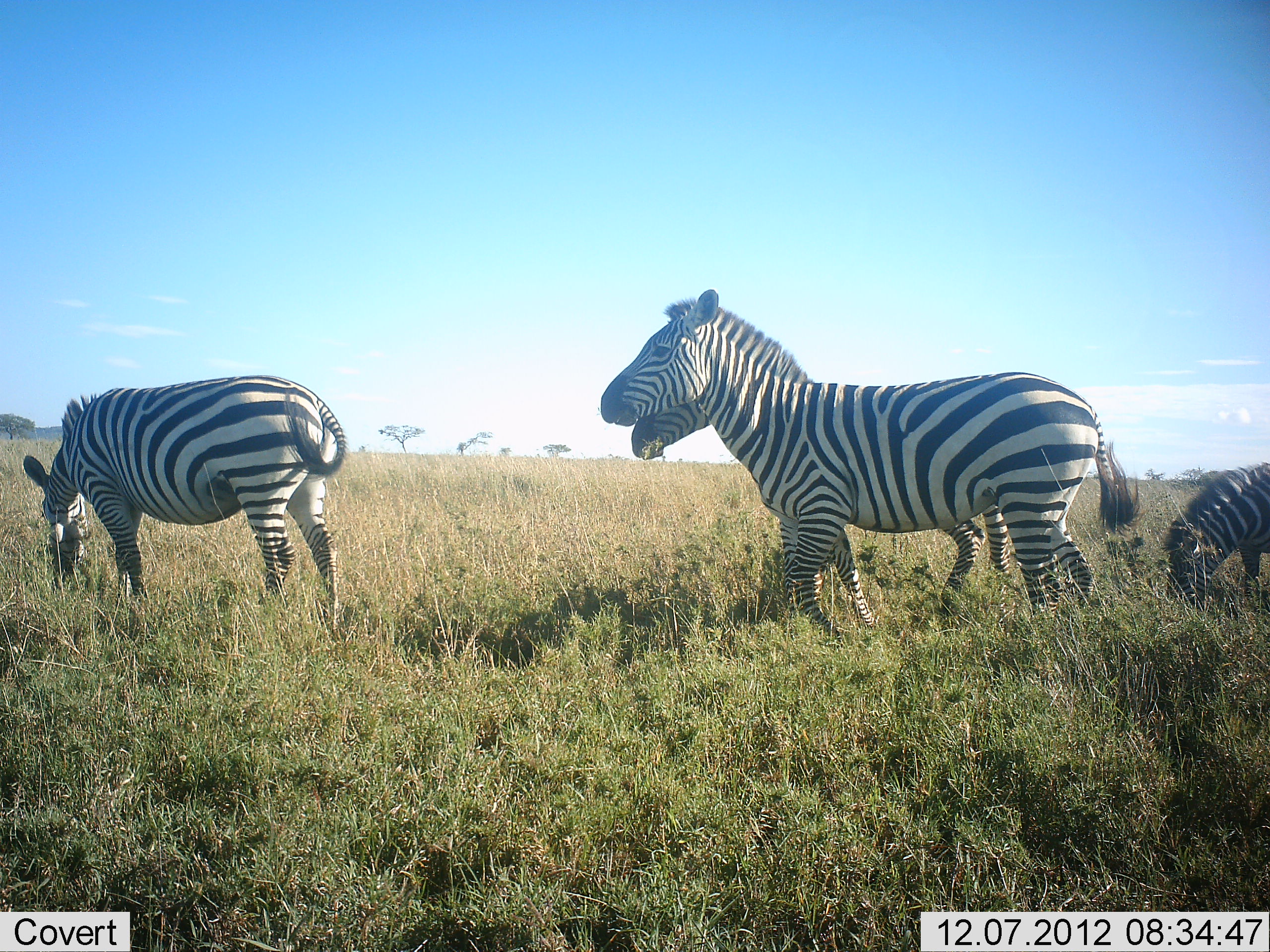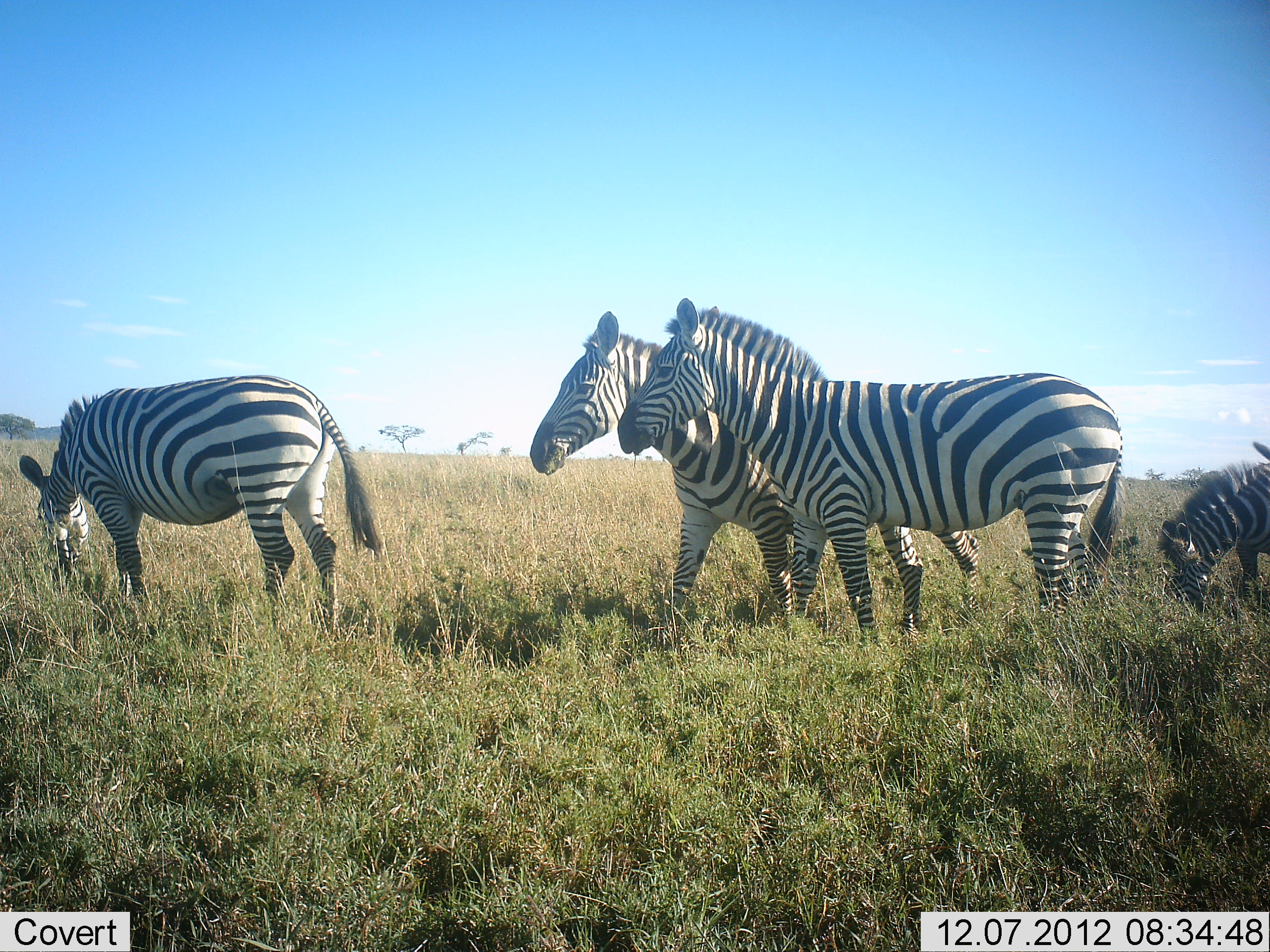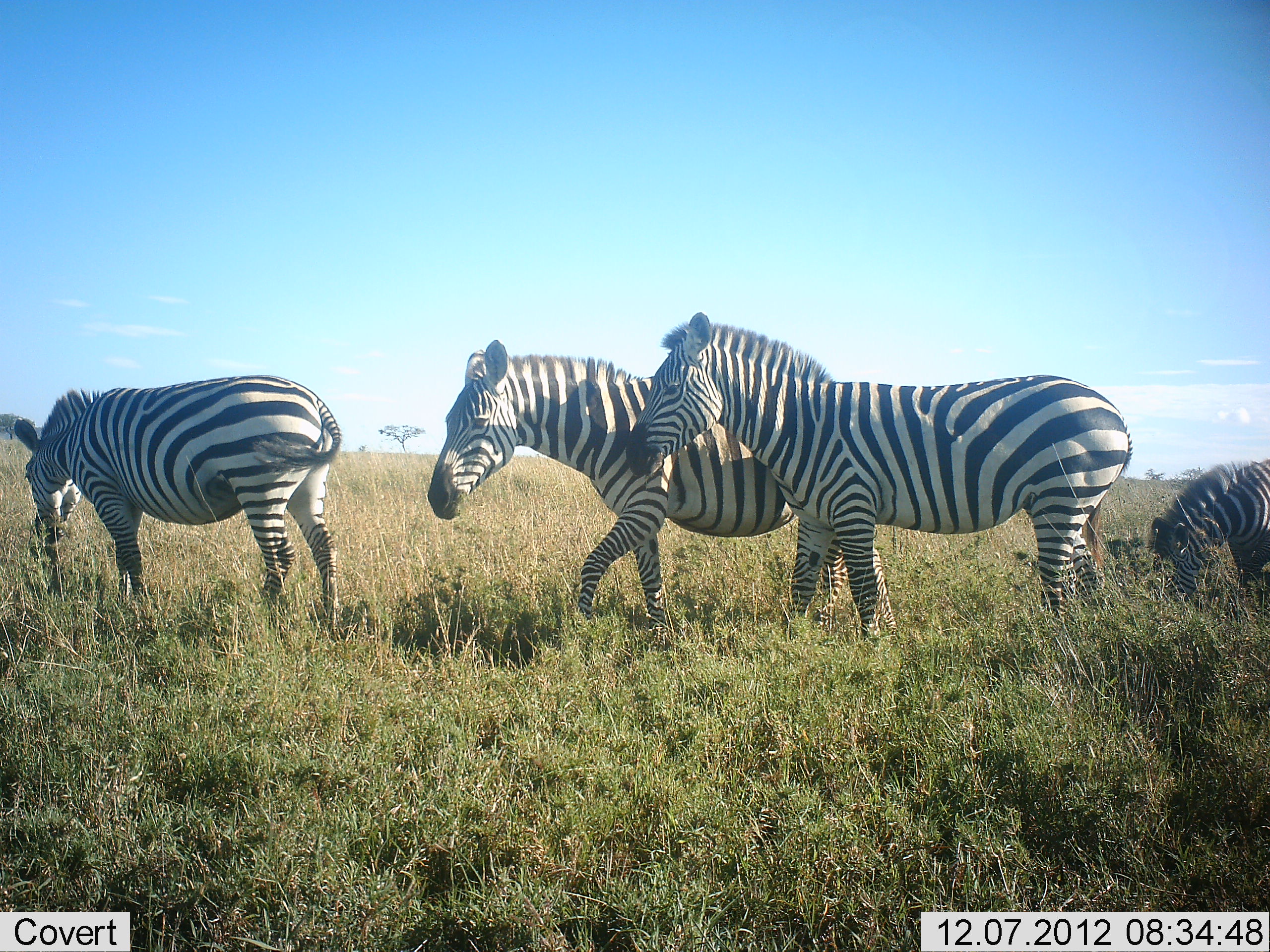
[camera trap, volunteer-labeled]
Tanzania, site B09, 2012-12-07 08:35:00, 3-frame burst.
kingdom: Animalia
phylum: Chordata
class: Mammalia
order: Perissodactyla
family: Equidae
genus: Equus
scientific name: Equus quagga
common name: plains zebra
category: zebra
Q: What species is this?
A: Zebra (plains zebra) (Equus quagga).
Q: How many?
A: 4.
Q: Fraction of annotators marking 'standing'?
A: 60%.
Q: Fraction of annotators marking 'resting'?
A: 0%.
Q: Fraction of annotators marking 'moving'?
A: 70%.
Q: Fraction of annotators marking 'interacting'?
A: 0%.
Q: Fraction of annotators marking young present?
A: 40%.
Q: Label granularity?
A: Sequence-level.